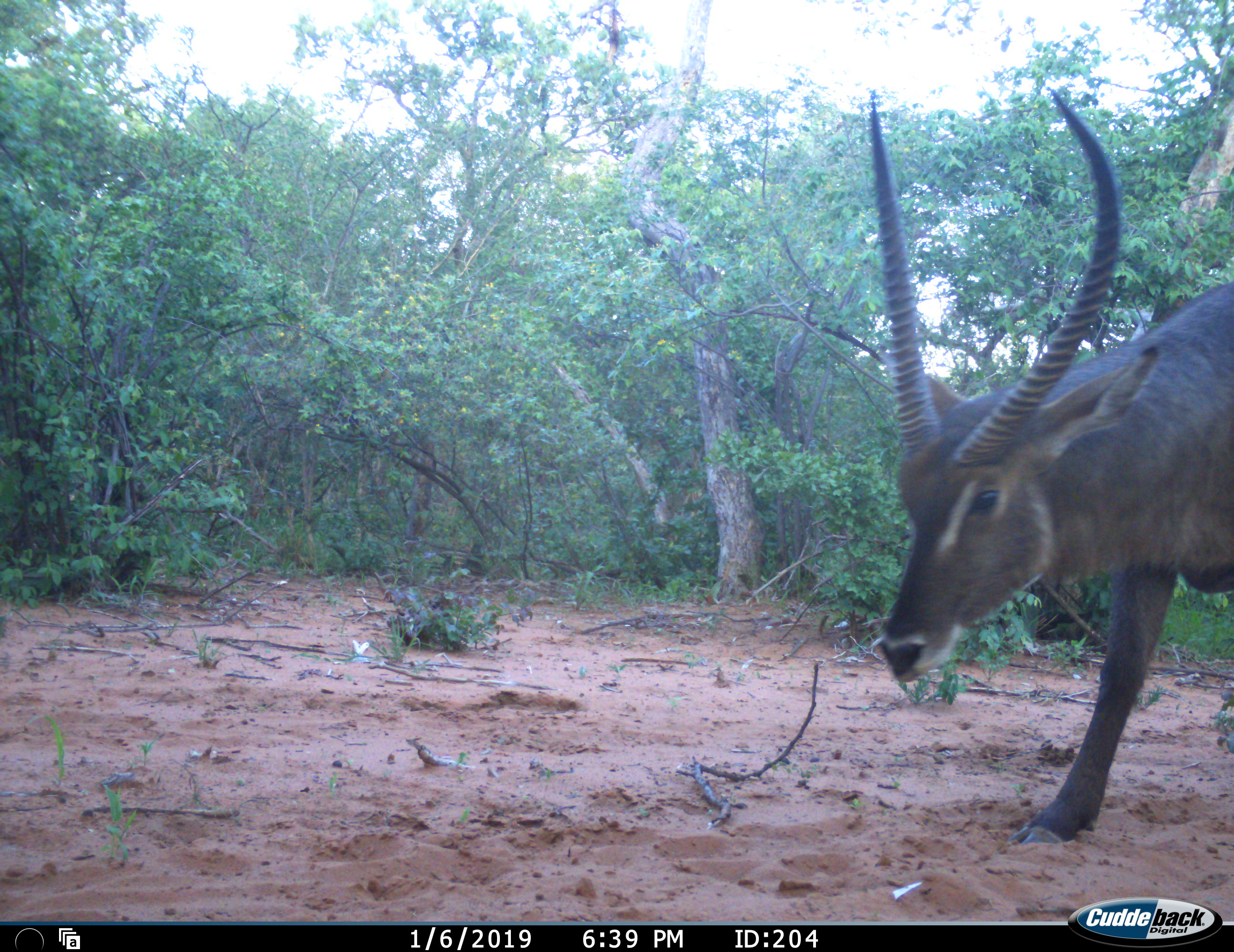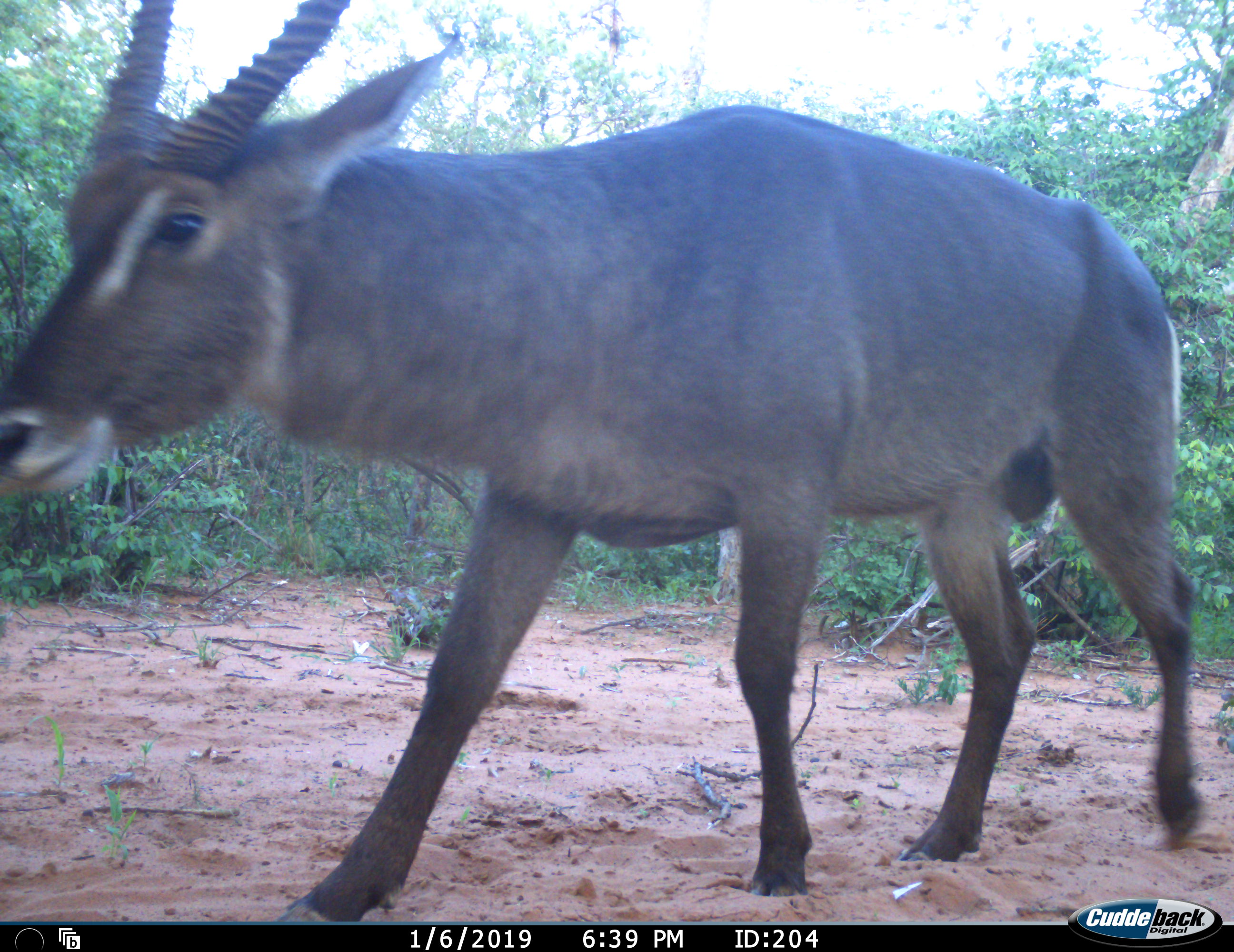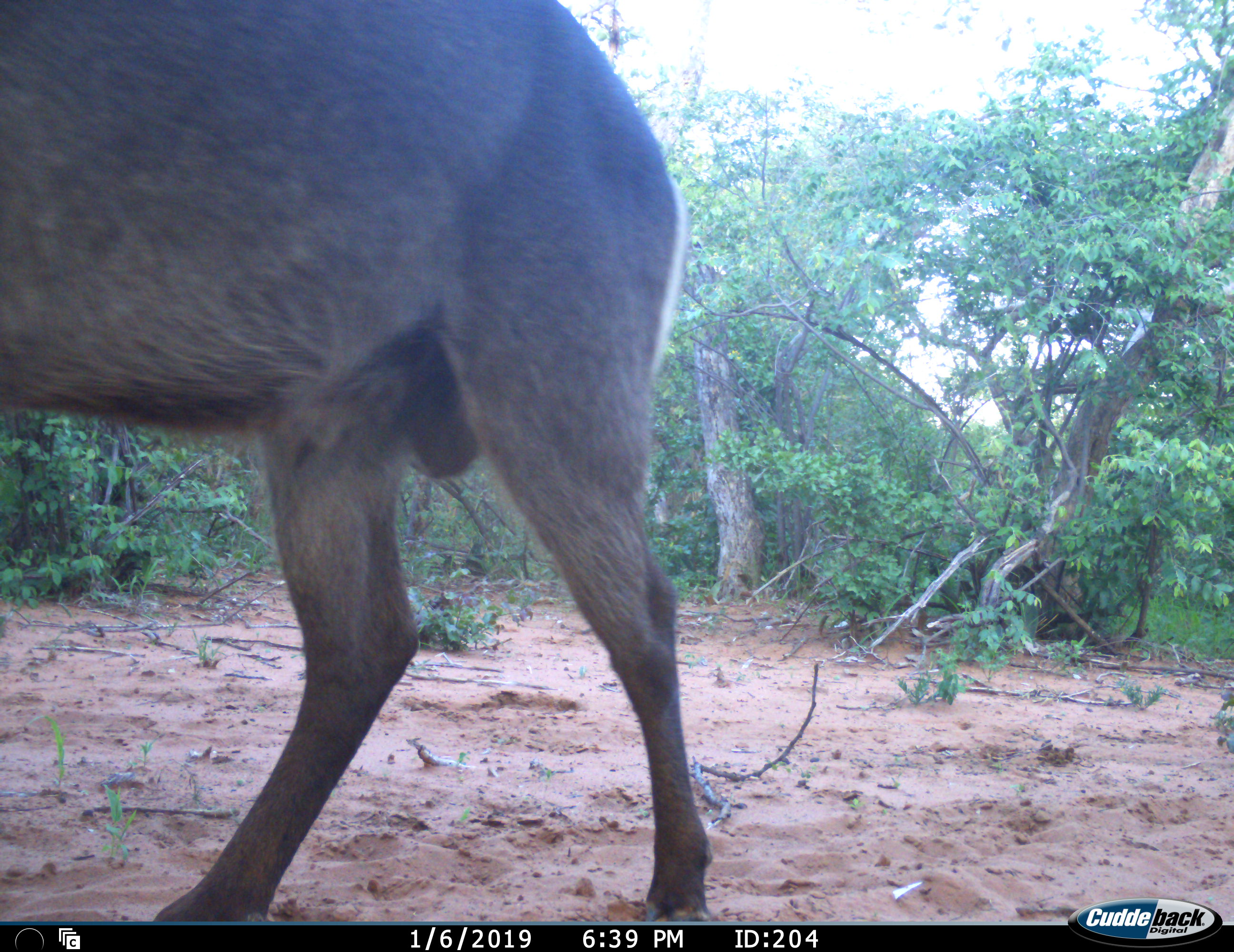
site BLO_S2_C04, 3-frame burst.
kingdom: Animalia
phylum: Chordata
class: Mammalia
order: Artiodactyla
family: Bovidae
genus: Kobus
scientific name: Kobus ellipsiprymnus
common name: waterbuck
Waterbuck (Kobus ellipsiprymnus), count 1. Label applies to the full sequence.